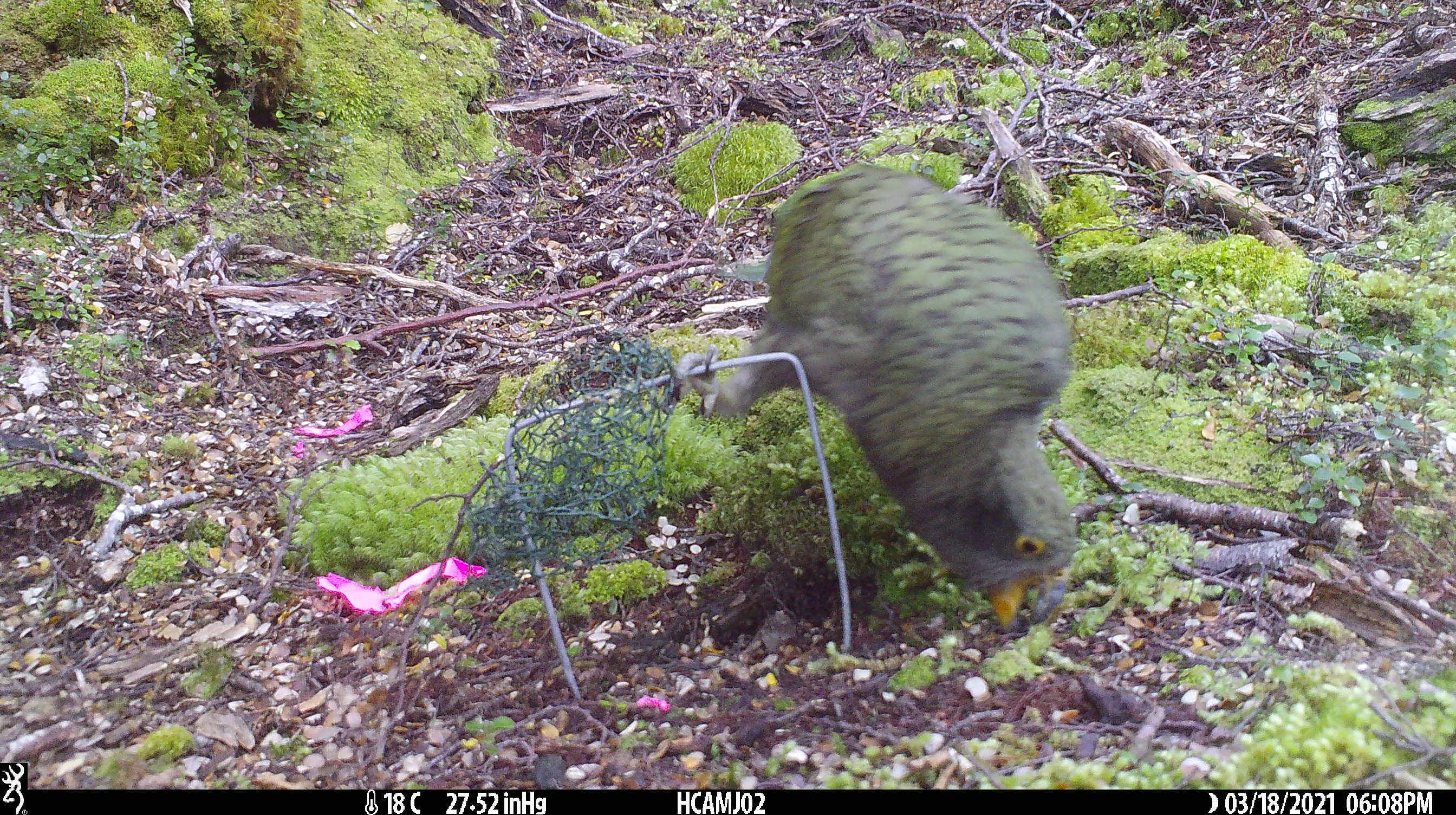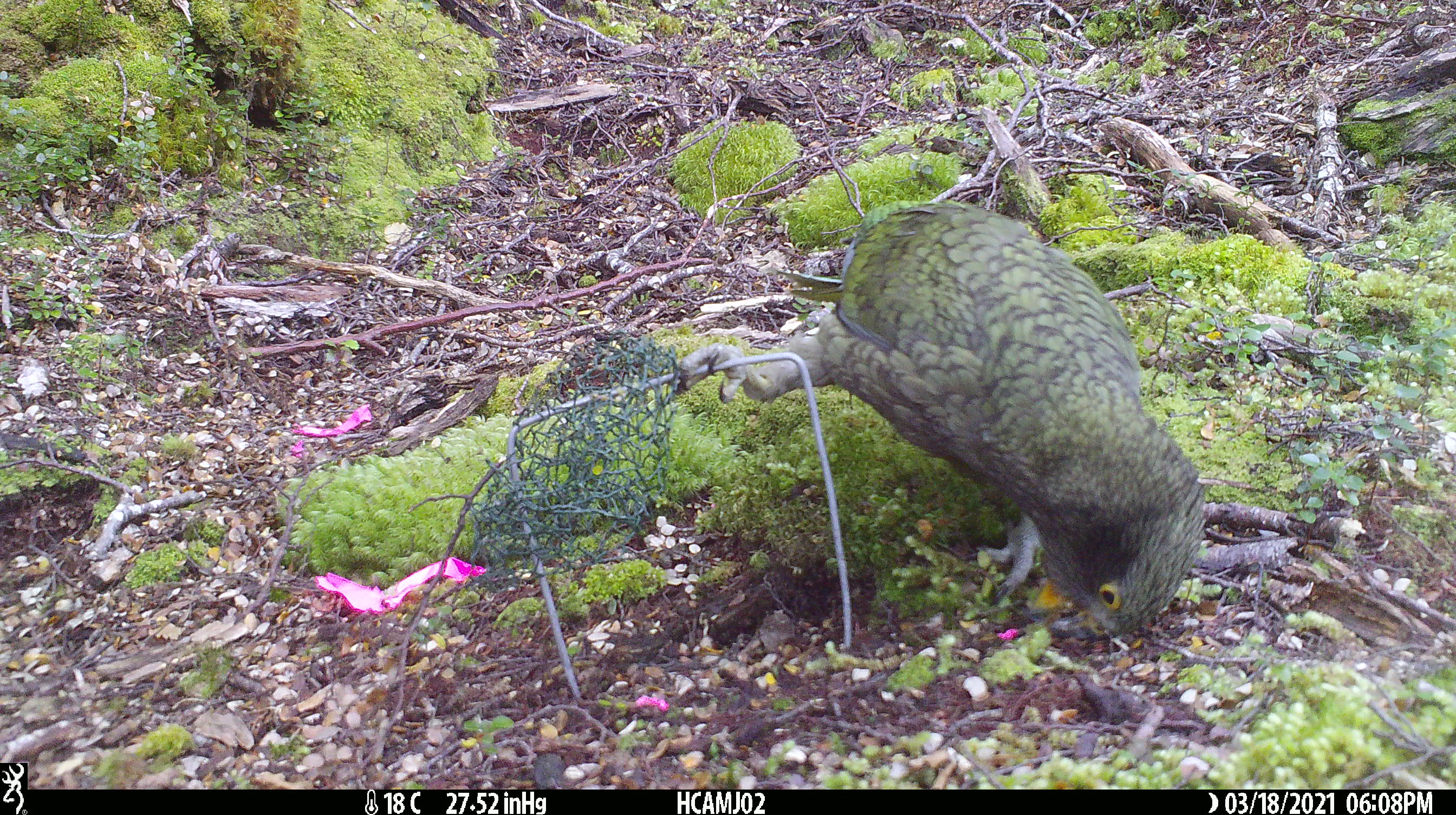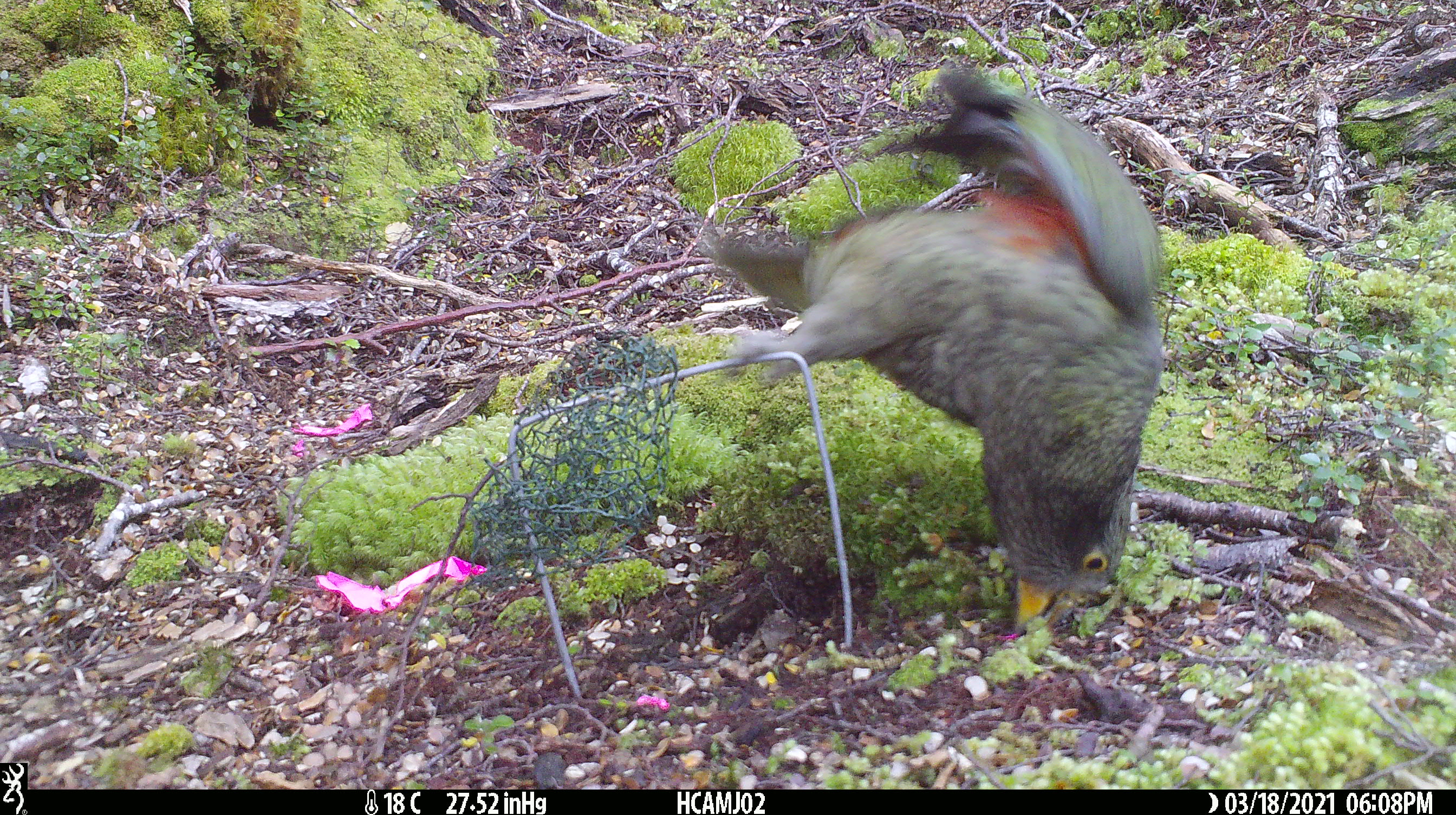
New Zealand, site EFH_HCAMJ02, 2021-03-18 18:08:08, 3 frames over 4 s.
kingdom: Animalia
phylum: Chordata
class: Aves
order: Psittaciformes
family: Strigopidae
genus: Nestor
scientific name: Nestor notabilis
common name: kea